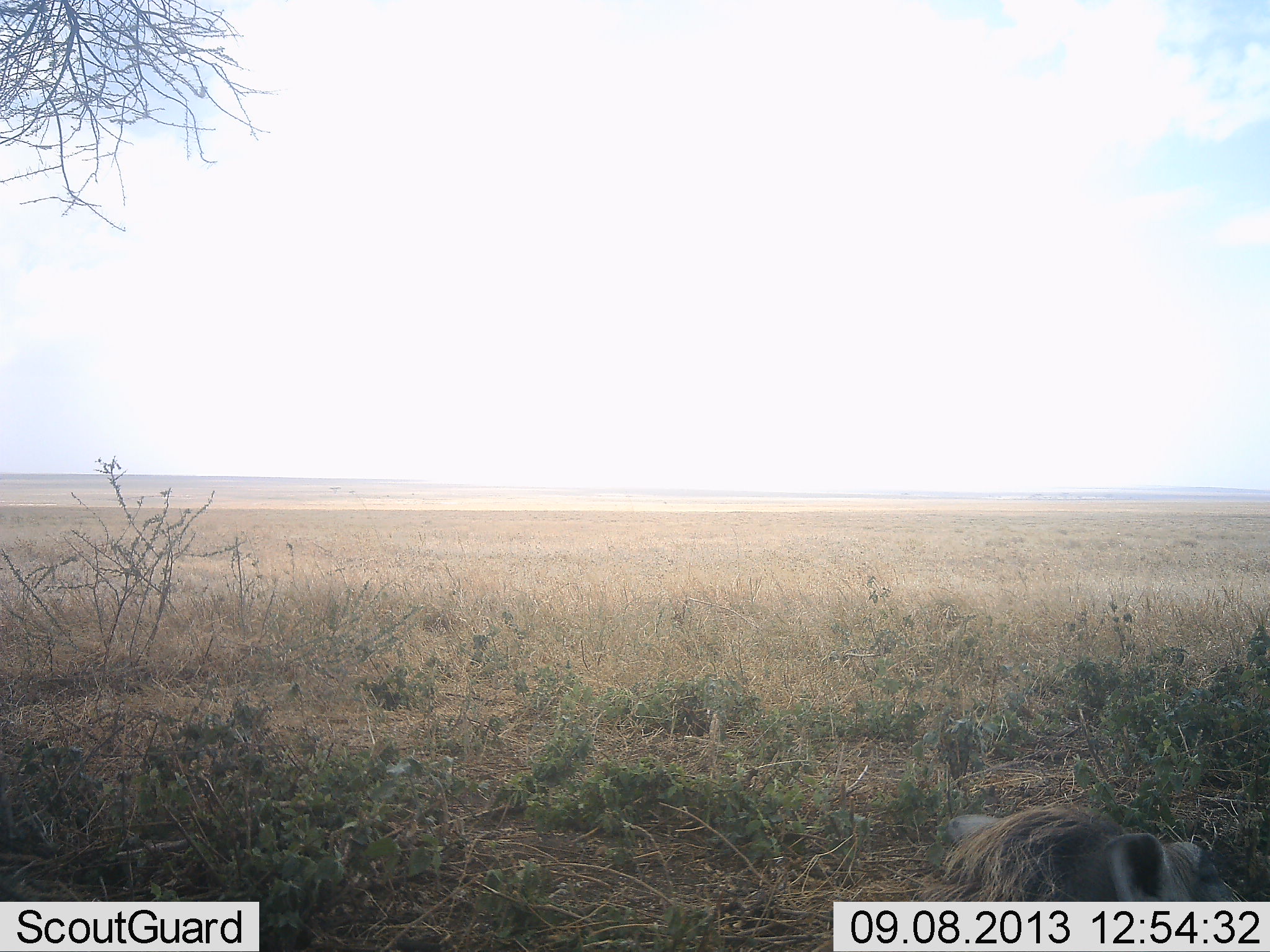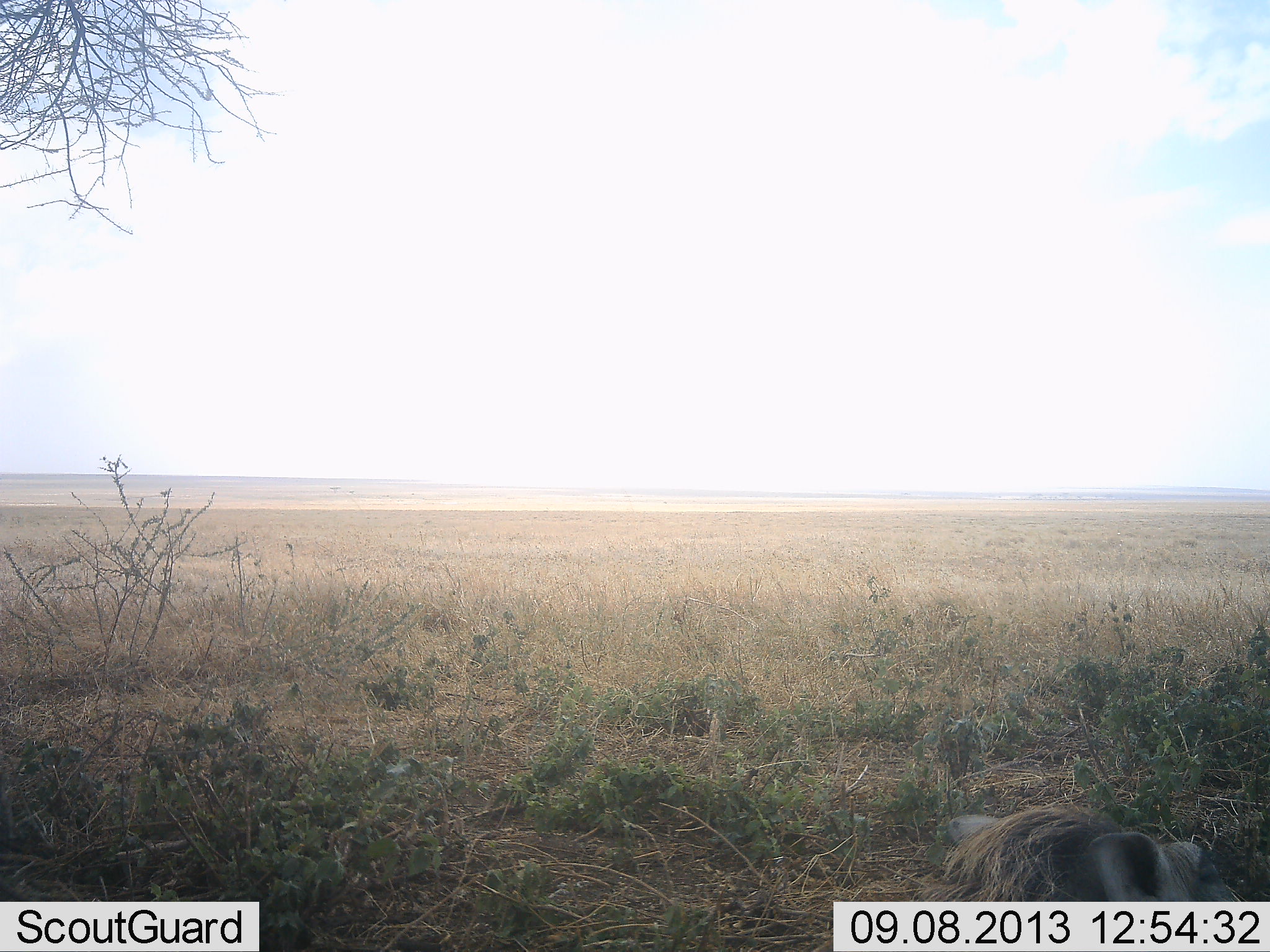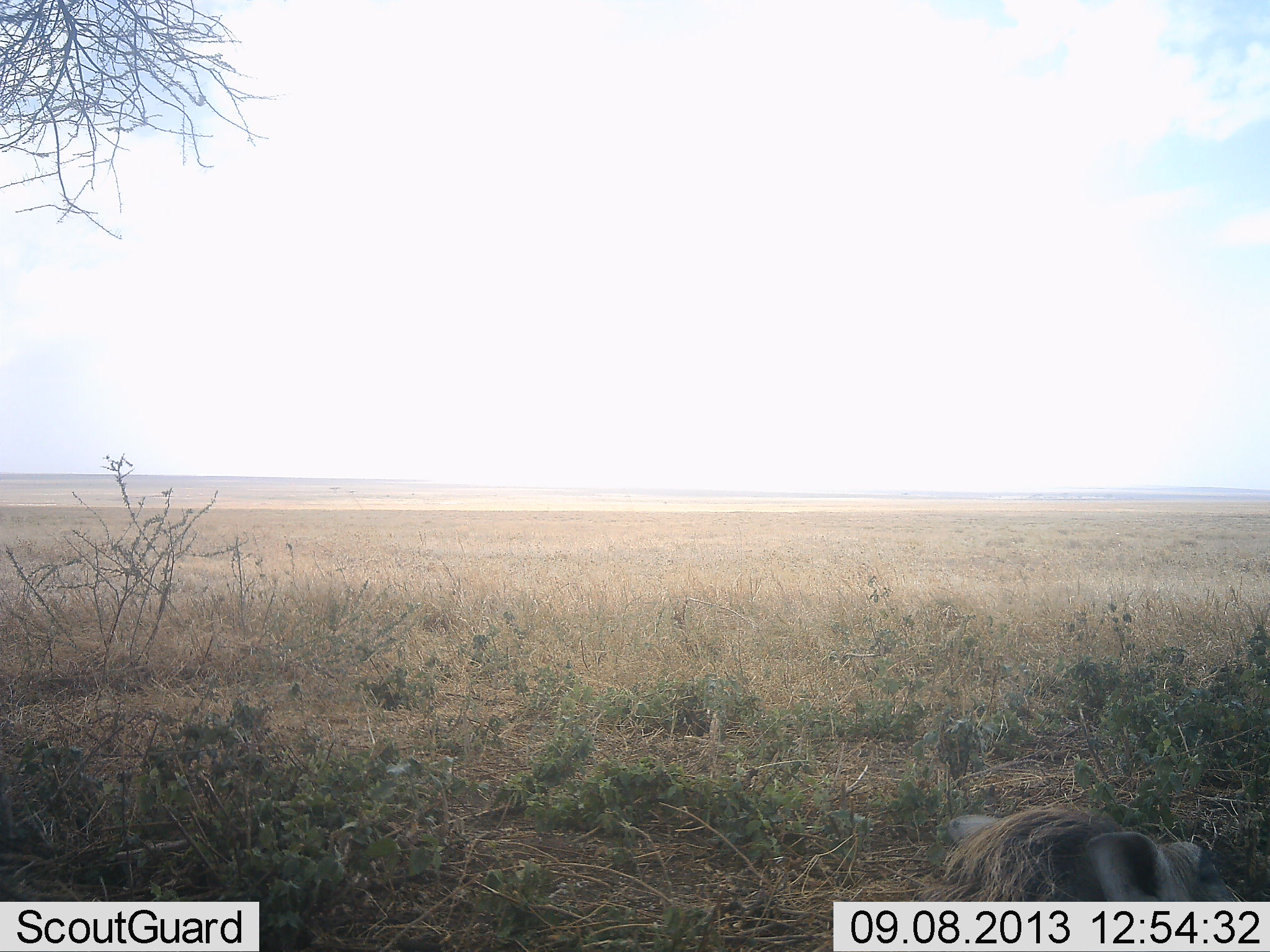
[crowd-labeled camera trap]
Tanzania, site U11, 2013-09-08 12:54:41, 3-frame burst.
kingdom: Animalia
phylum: Chordata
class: Mammalia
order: Artiodactyla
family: Suidae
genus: Phacochoerus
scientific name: Phacochoerus africanus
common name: warthog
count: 1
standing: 17%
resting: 83%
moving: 0%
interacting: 0%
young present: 0%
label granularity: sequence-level